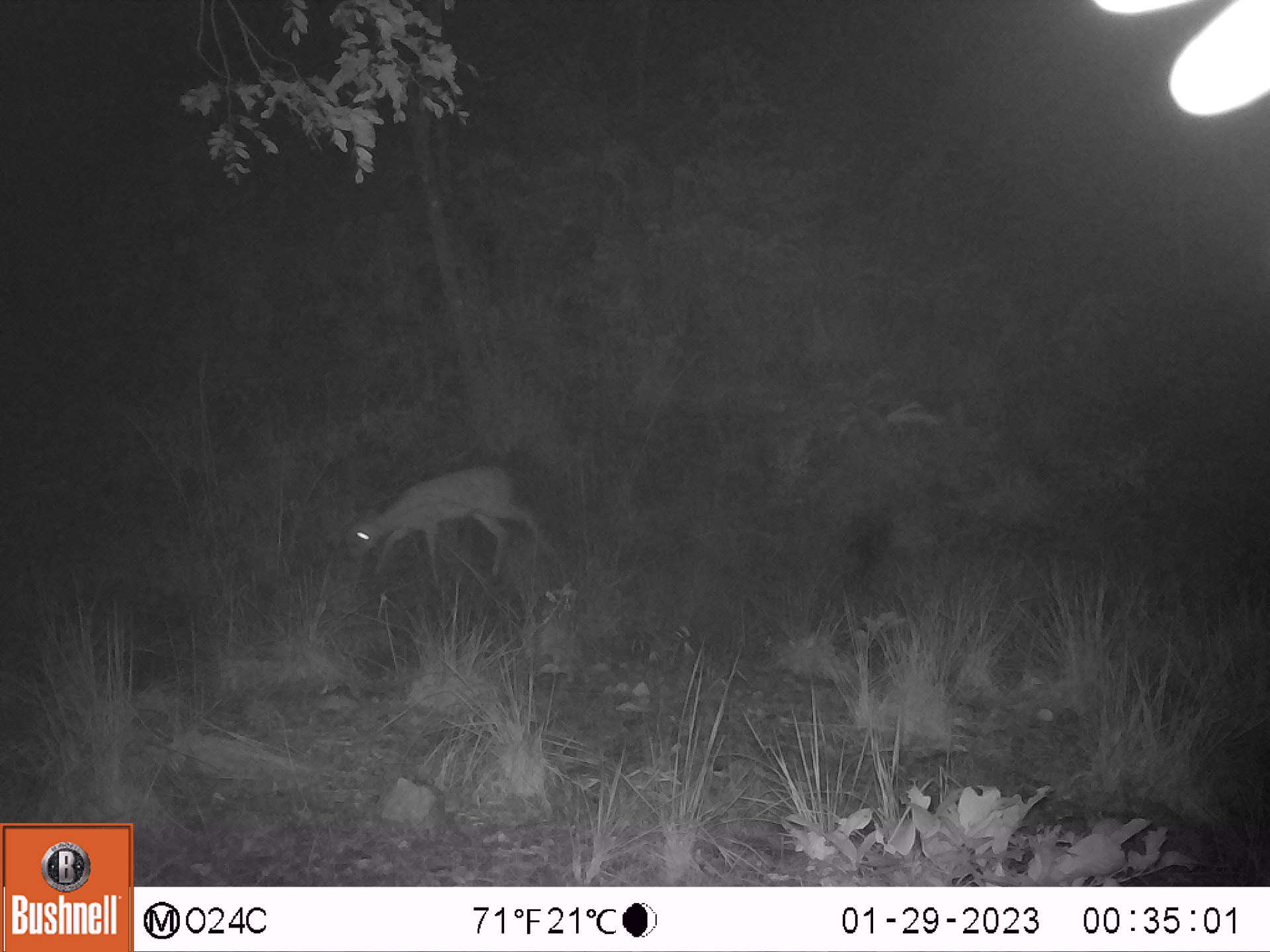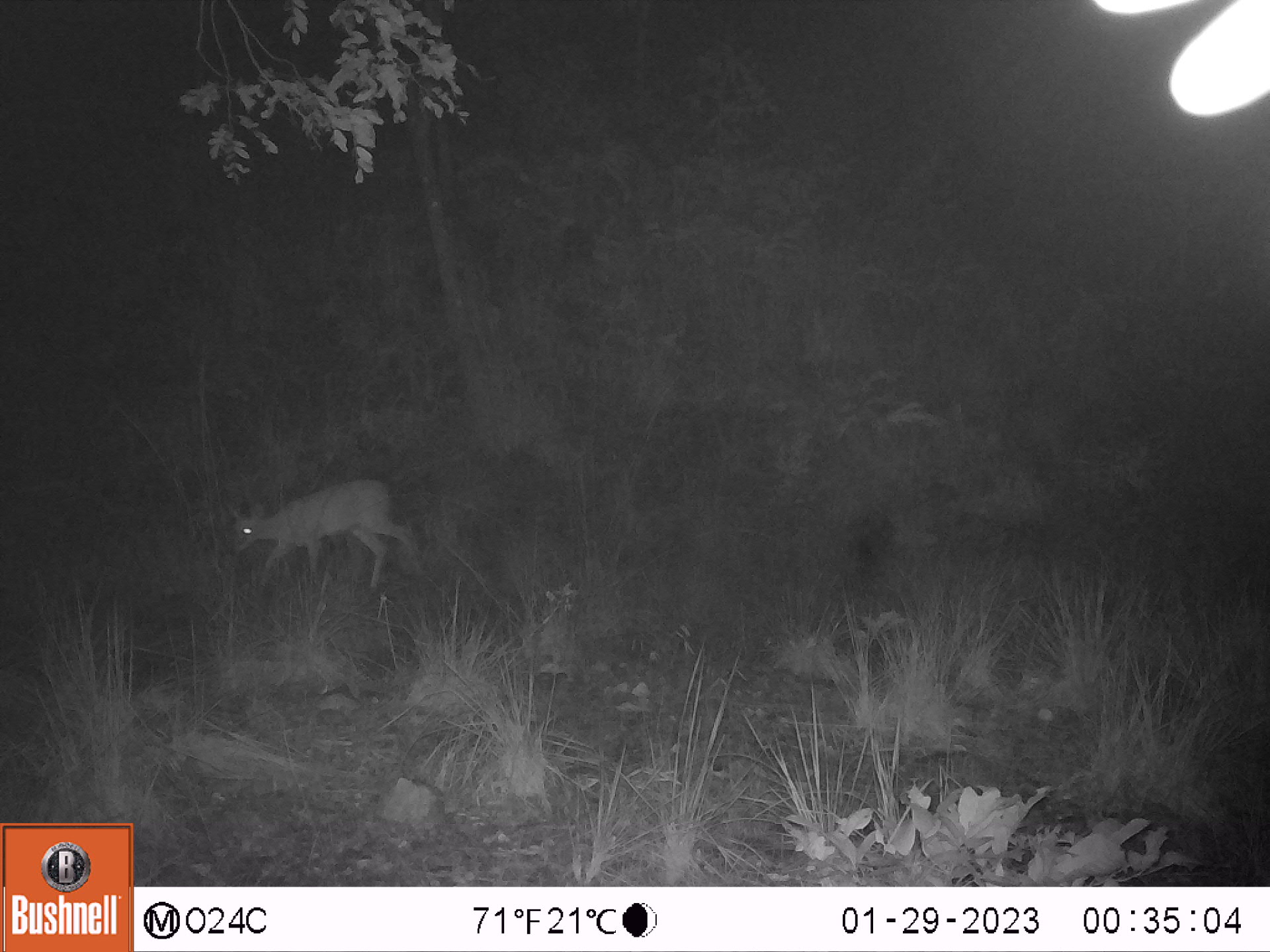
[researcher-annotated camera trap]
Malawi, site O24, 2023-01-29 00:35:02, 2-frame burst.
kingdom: Animalia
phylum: Chordata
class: Mammalia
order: Artiodactyla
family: Bovidae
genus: Sylvicapra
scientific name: Sylvicapra grimmia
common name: common duiker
Common duiker (Sylvicapra grimmia), count 1.